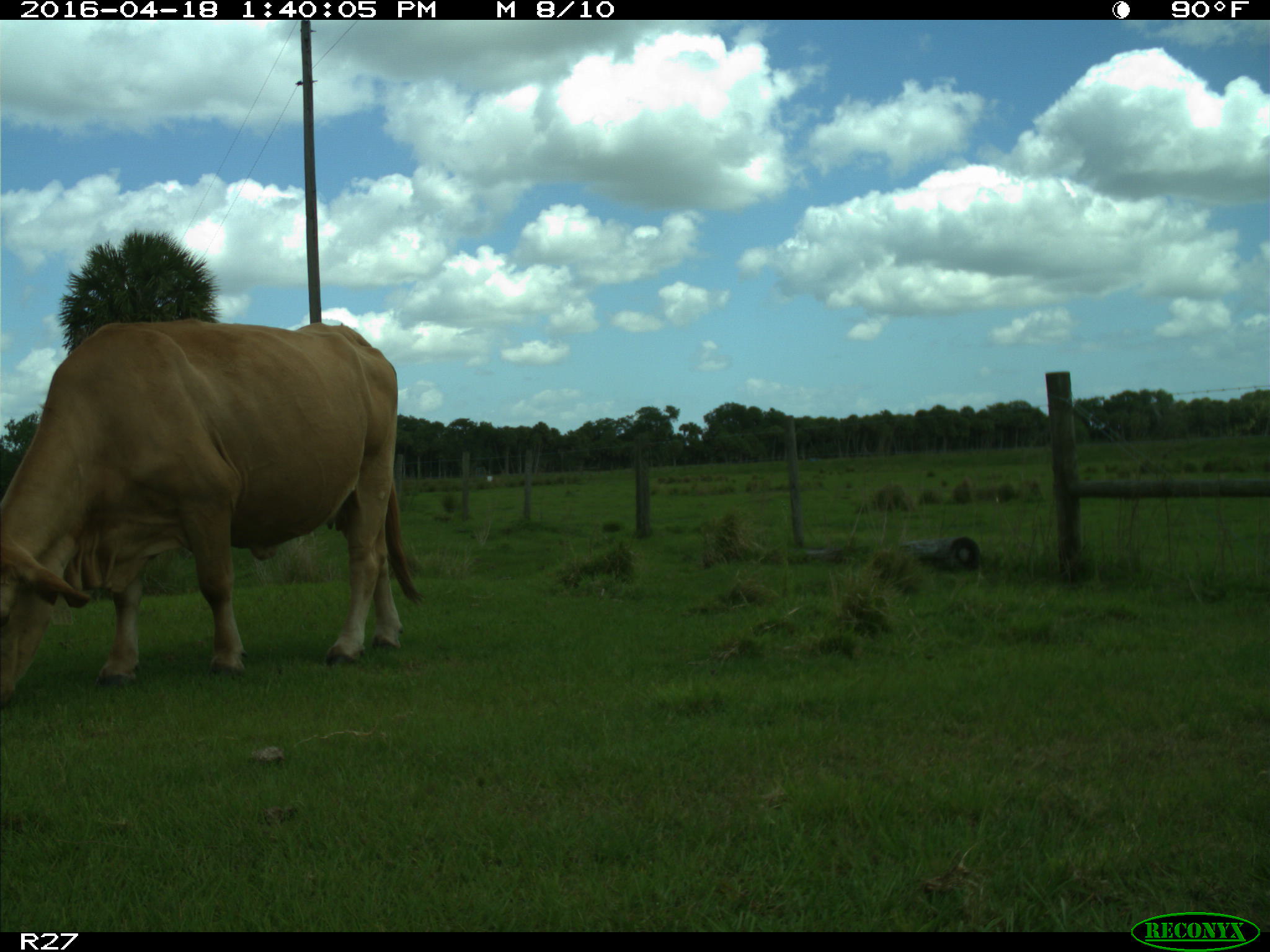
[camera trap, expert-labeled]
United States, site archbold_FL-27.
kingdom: Animalia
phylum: Chordata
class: Mammalia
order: Artiodactyla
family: Bovidae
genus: Bos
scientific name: Bos taurus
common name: domestic cow